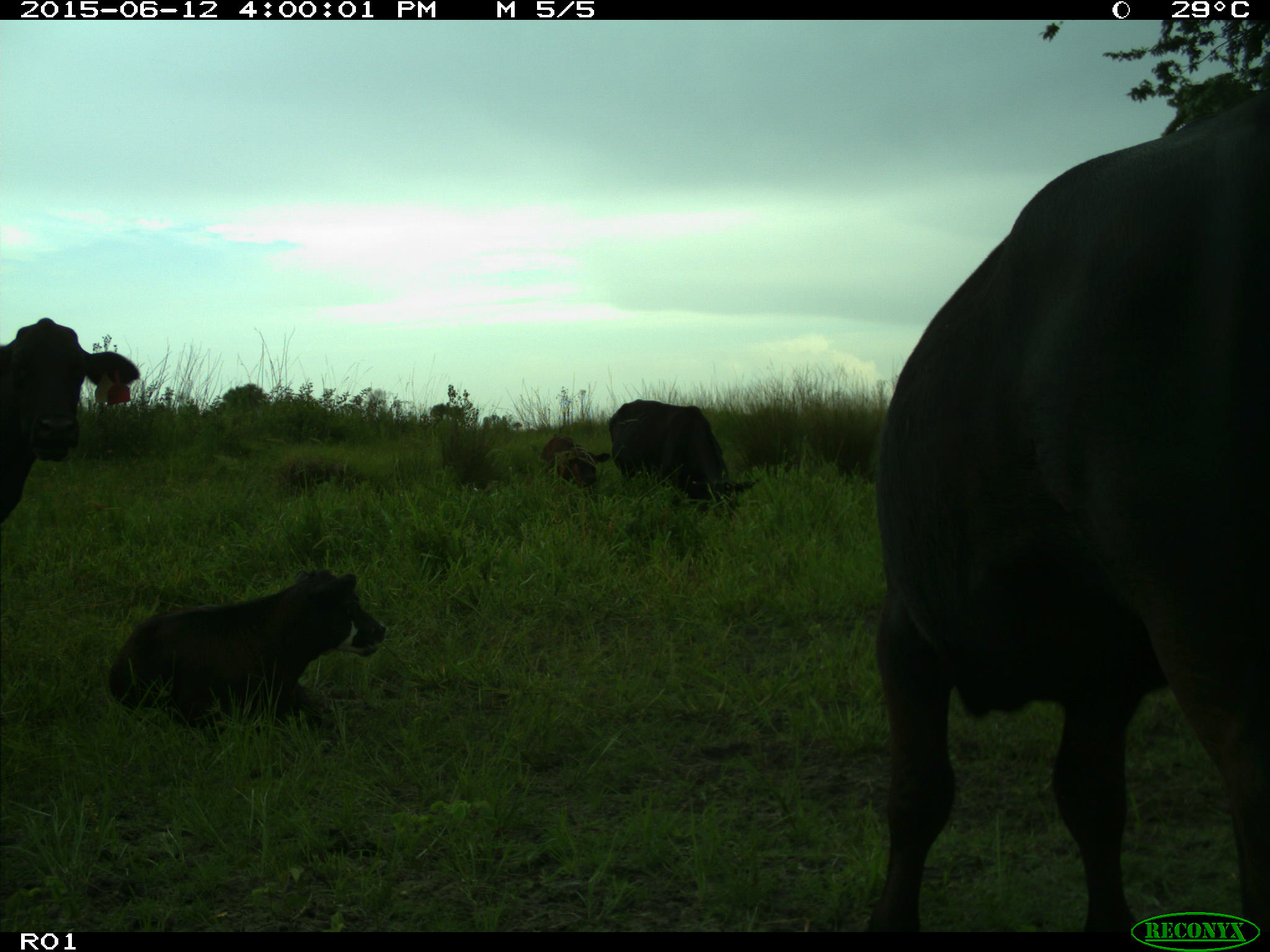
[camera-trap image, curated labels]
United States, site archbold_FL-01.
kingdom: Animalia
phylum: Chordata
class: Mammalia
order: Artiodactyla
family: Bovidae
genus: Bos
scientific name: Bos taurus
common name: domestic cow